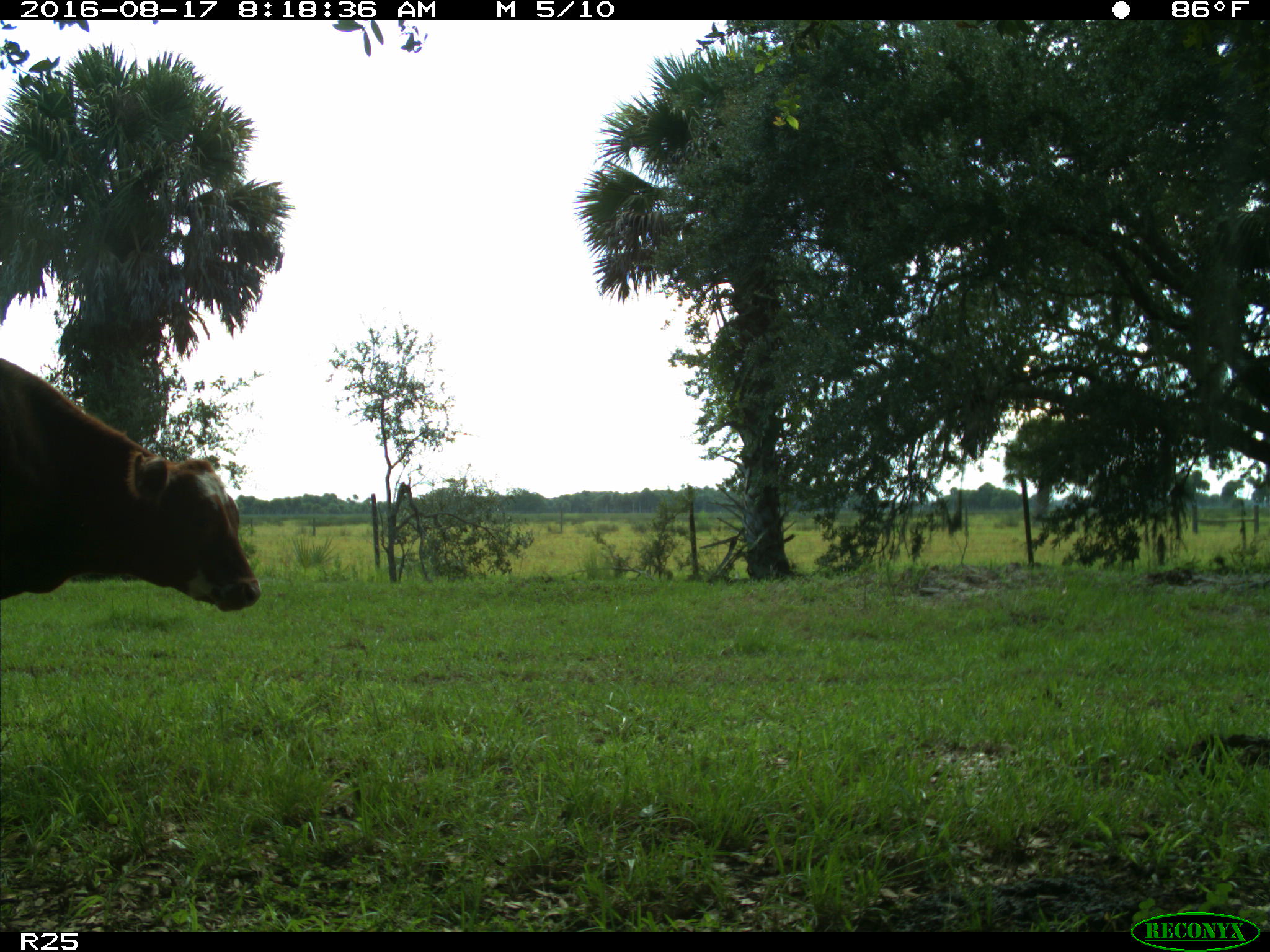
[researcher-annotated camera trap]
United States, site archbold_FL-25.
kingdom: Animalia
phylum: Chordata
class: Mammalia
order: Artiodactyla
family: Bovidae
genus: Bos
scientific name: Bos taurus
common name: domestic cow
Bos taurus (domestic cow).